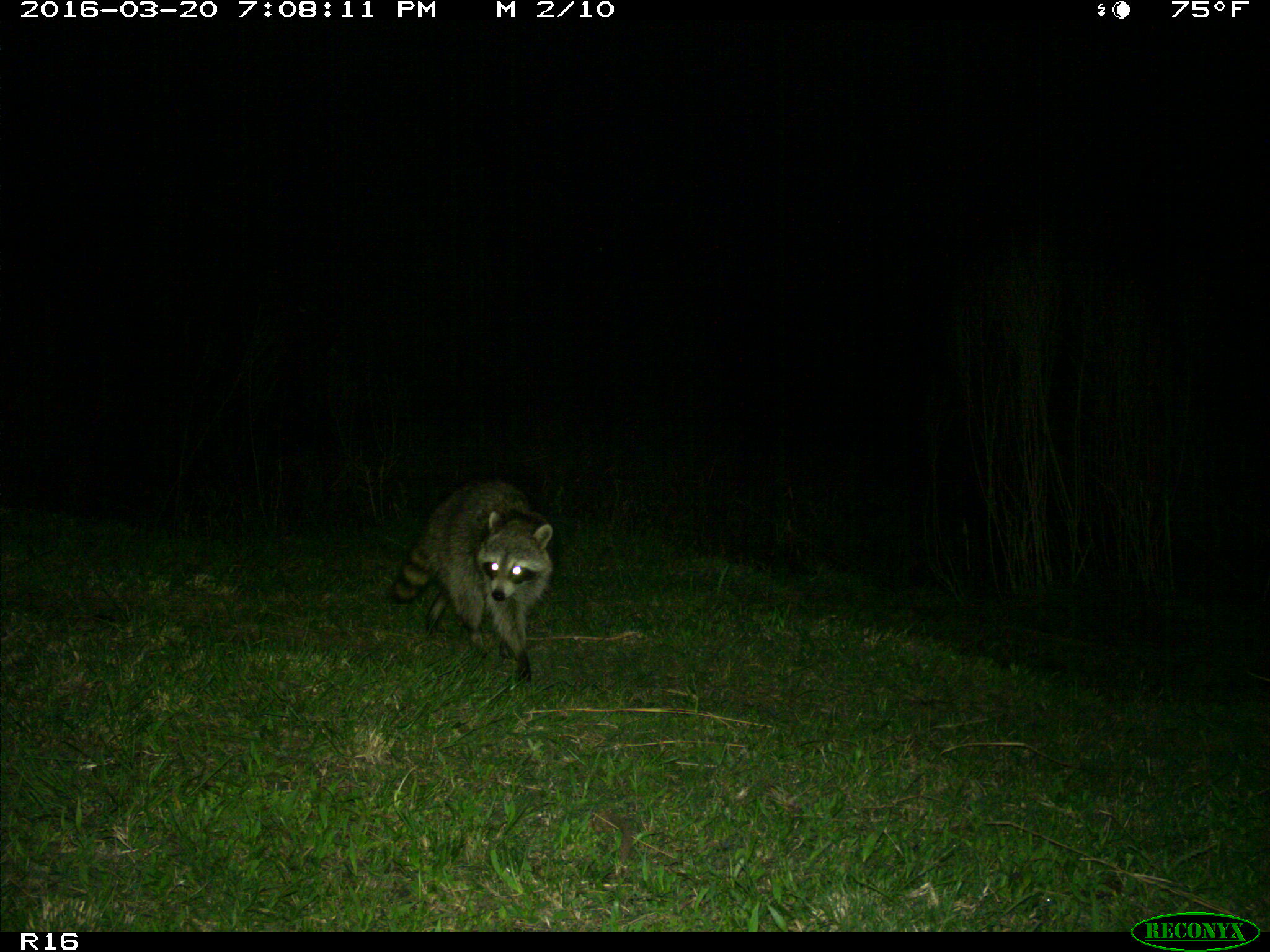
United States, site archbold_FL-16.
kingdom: Animalia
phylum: Chordata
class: Mammalia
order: Carnivora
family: Procyonidae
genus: Procyon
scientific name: Procyon lotor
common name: common raccoon